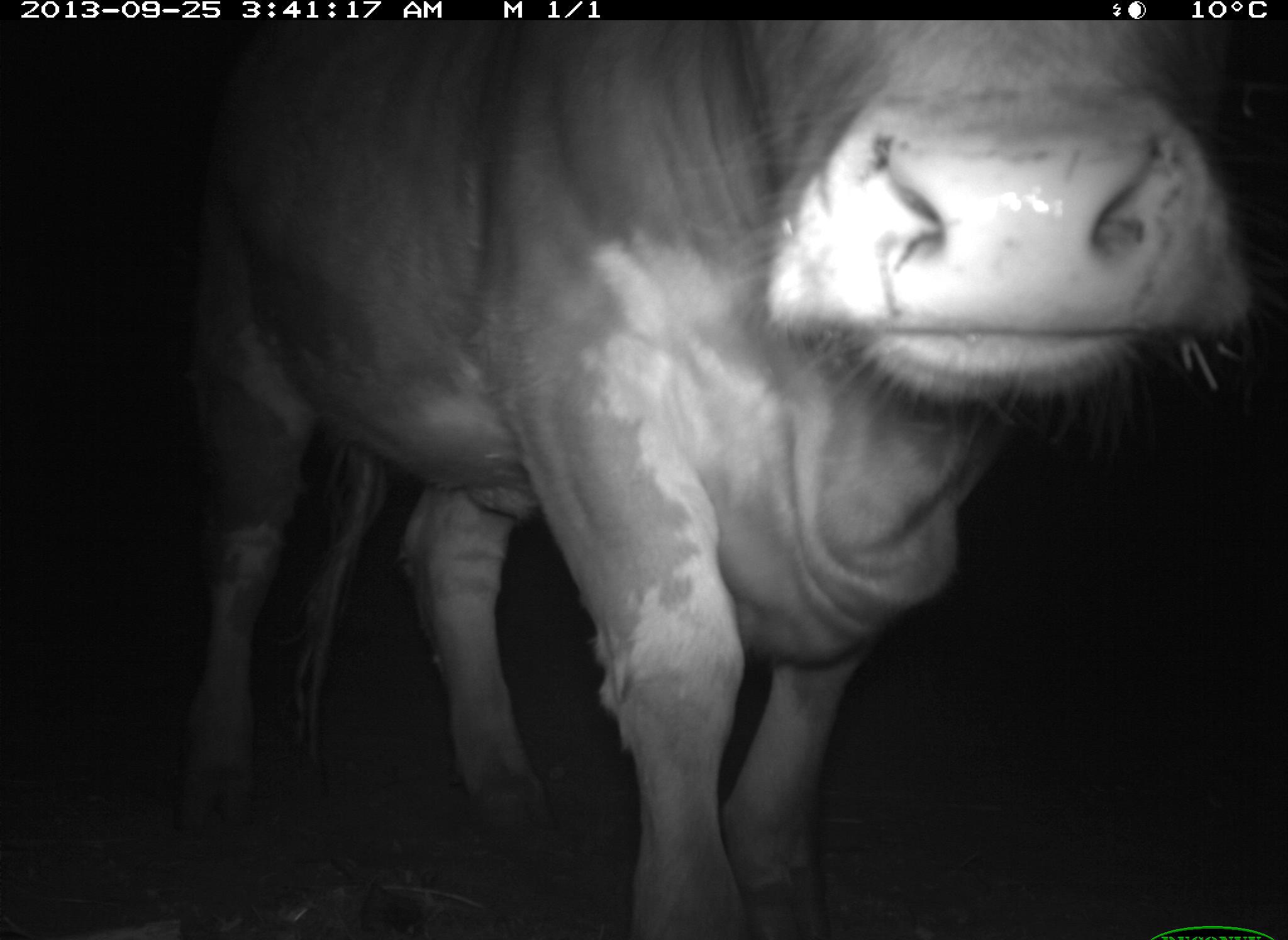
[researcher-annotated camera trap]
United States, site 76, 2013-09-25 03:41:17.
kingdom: Animalia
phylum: Chordata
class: Mammalia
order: Artiodactyla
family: Bovidae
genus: Bos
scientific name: Bos taurus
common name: cow